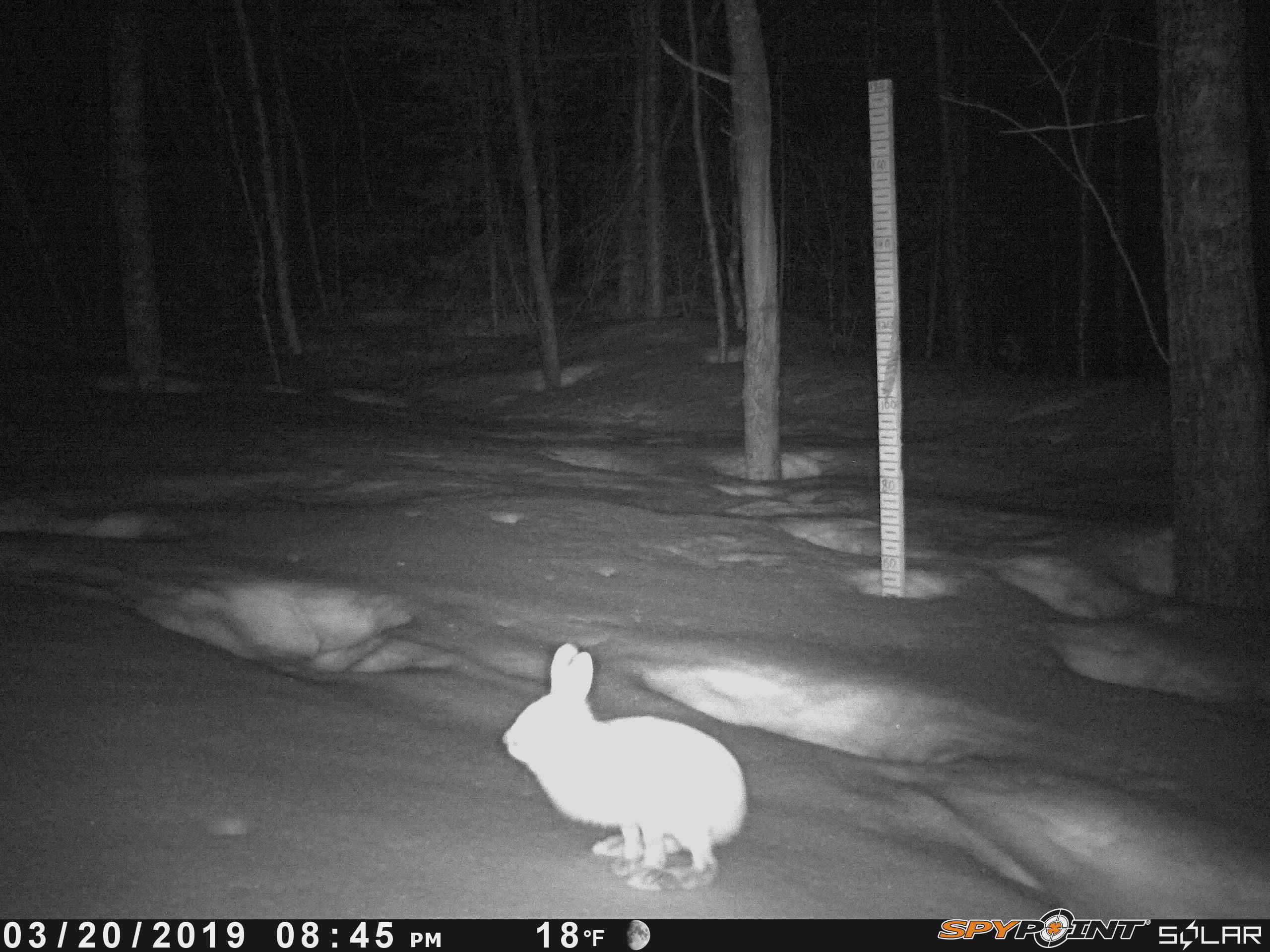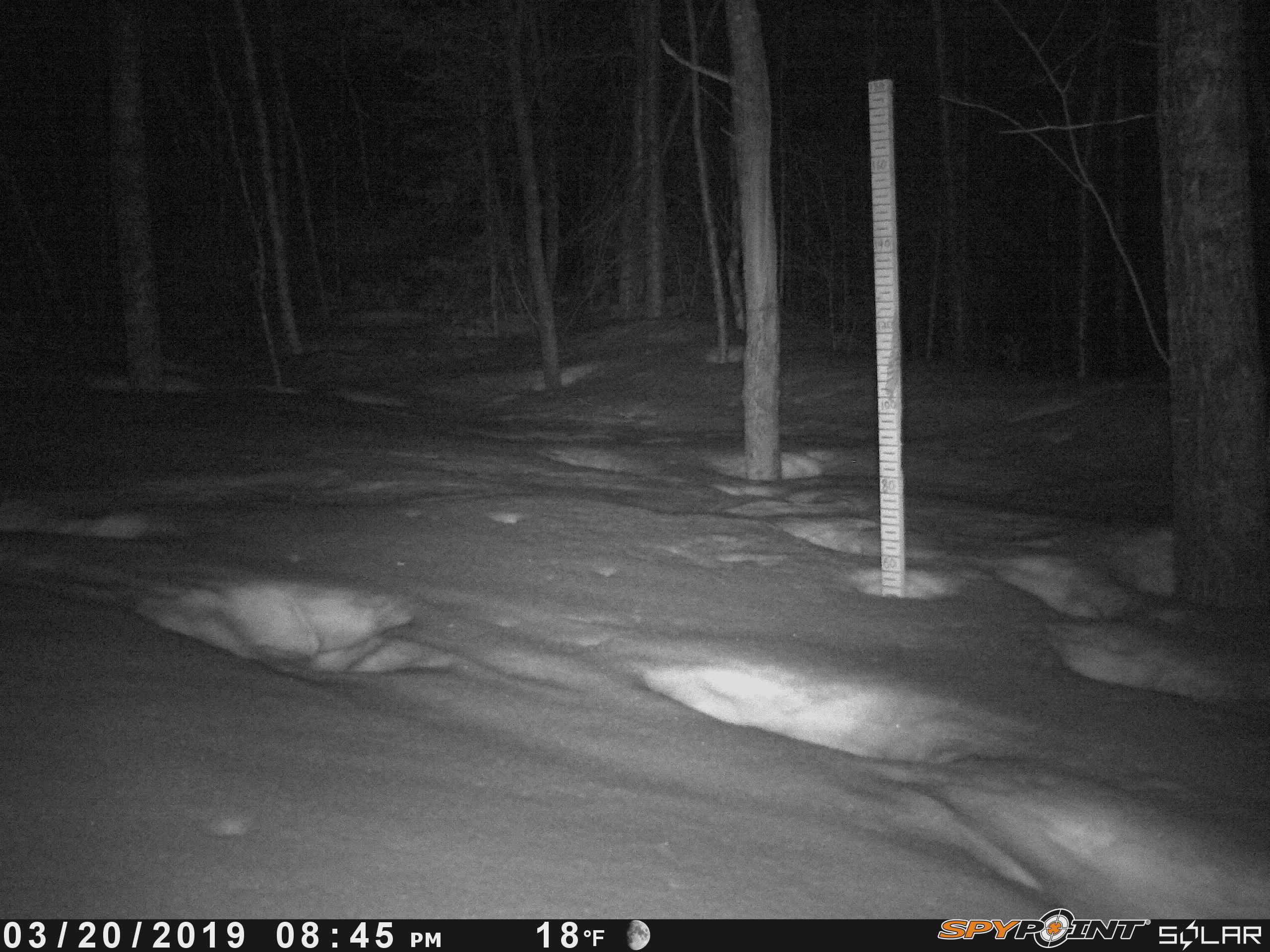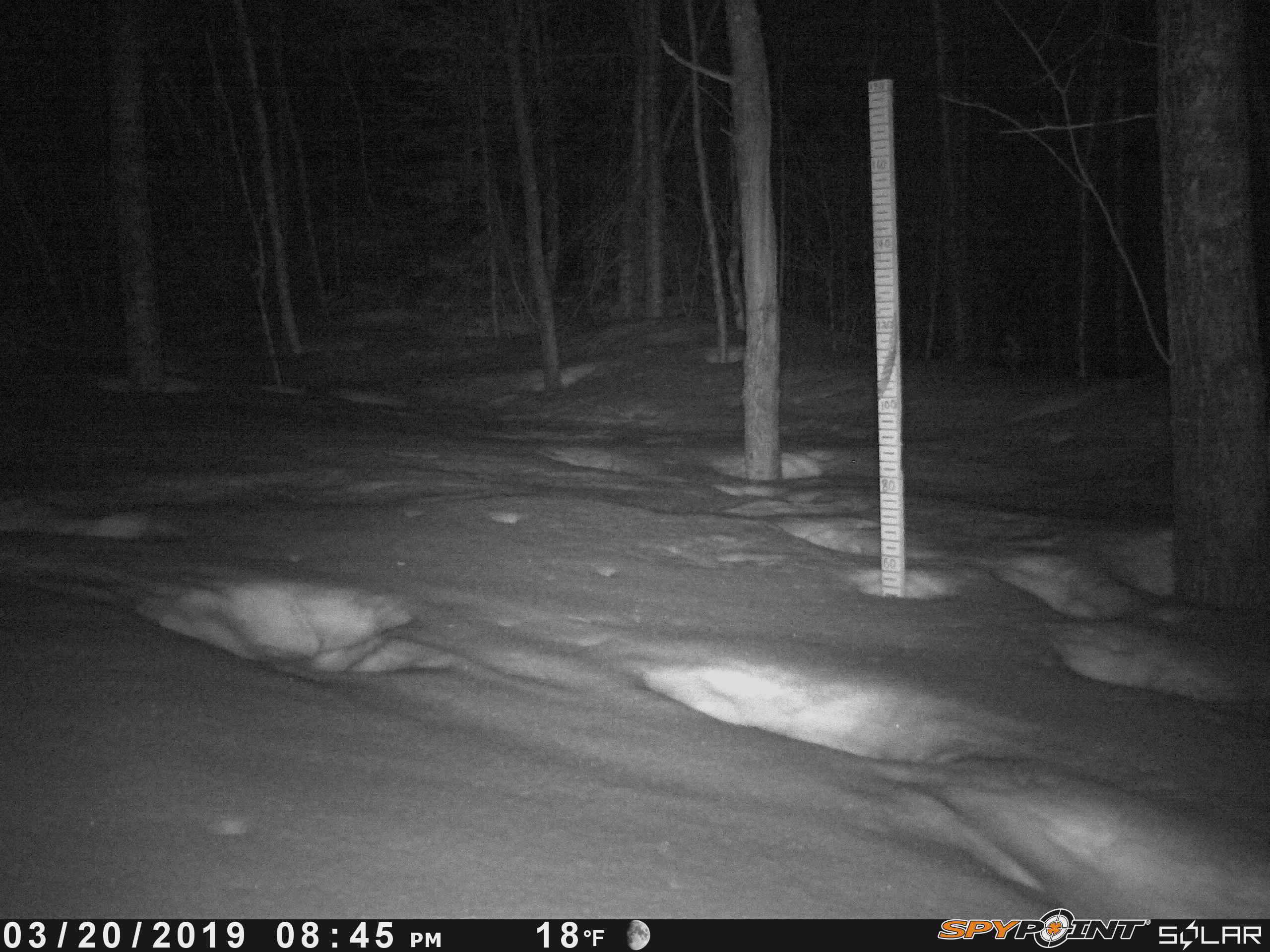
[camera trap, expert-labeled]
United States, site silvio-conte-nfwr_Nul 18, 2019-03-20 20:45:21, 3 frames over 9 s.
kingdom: Animalia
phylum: Chordata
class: Mammalia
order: Lagomorpha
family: Leporidae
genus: Lepus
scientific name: Lepus americanus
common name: snowshoe hare